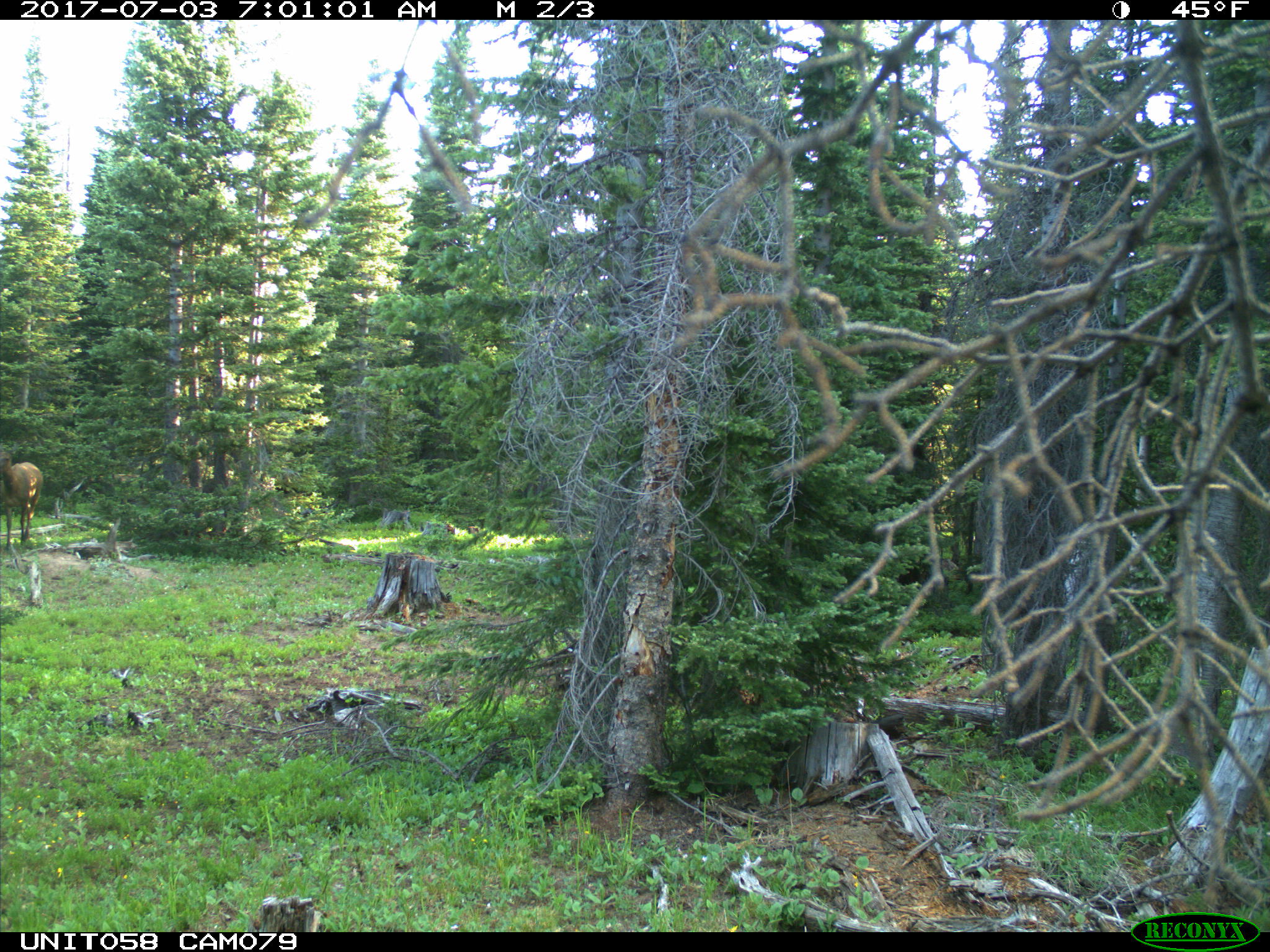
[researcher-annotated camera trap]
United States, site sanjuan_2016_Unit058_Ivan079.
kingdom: Animalia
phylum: Chordata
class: Mammalia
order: Artiodactyla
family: Cervidae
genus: Cervus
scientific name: Cervus elaphus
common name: red deer